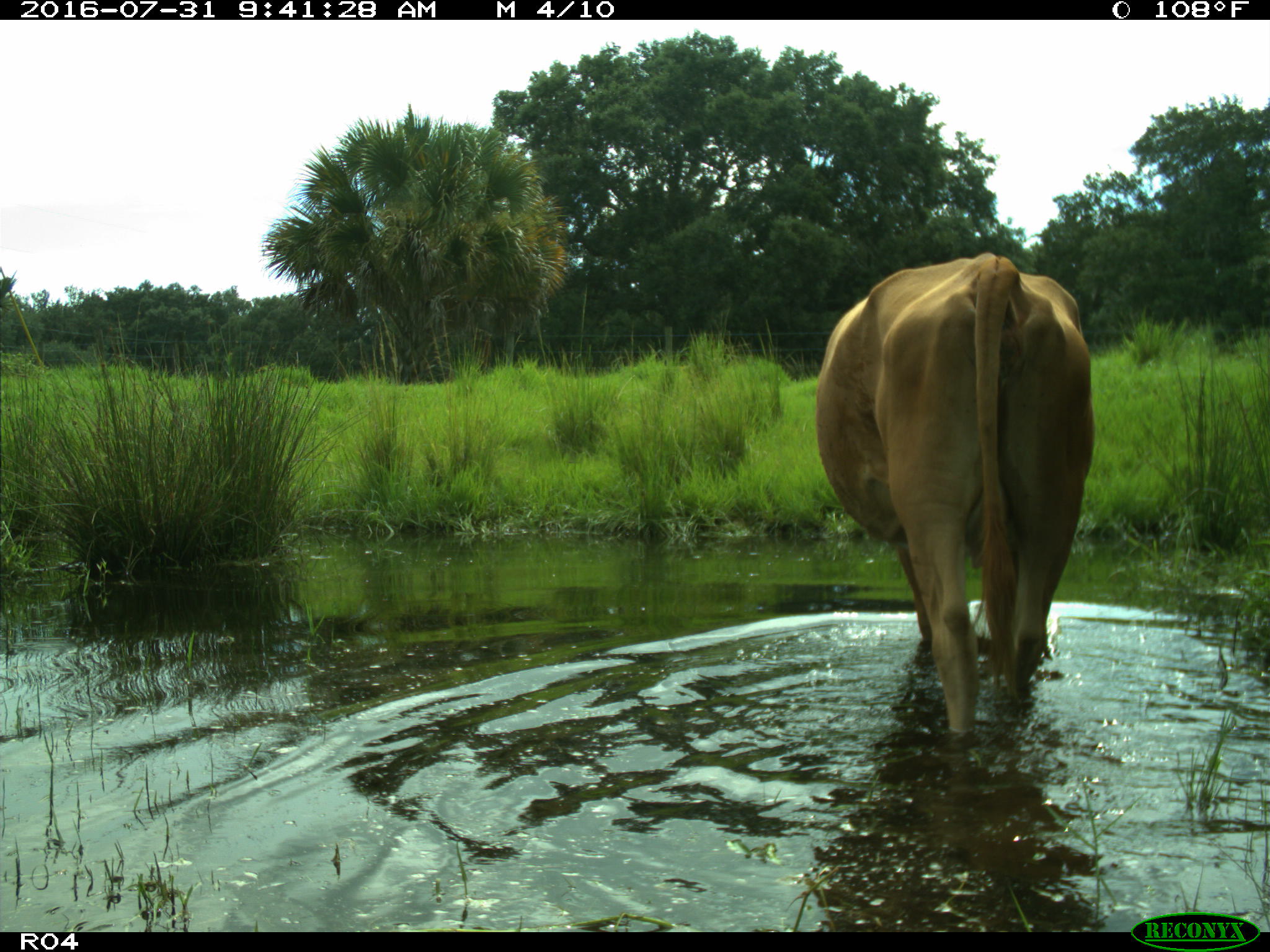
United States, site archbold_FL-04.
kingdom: Animalia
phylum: Chordata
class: Mammalia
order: Artiodactyla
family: Bovidae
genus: Bos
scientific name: Bos taurus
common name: domestic cow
Bos taurus (domestic cow).